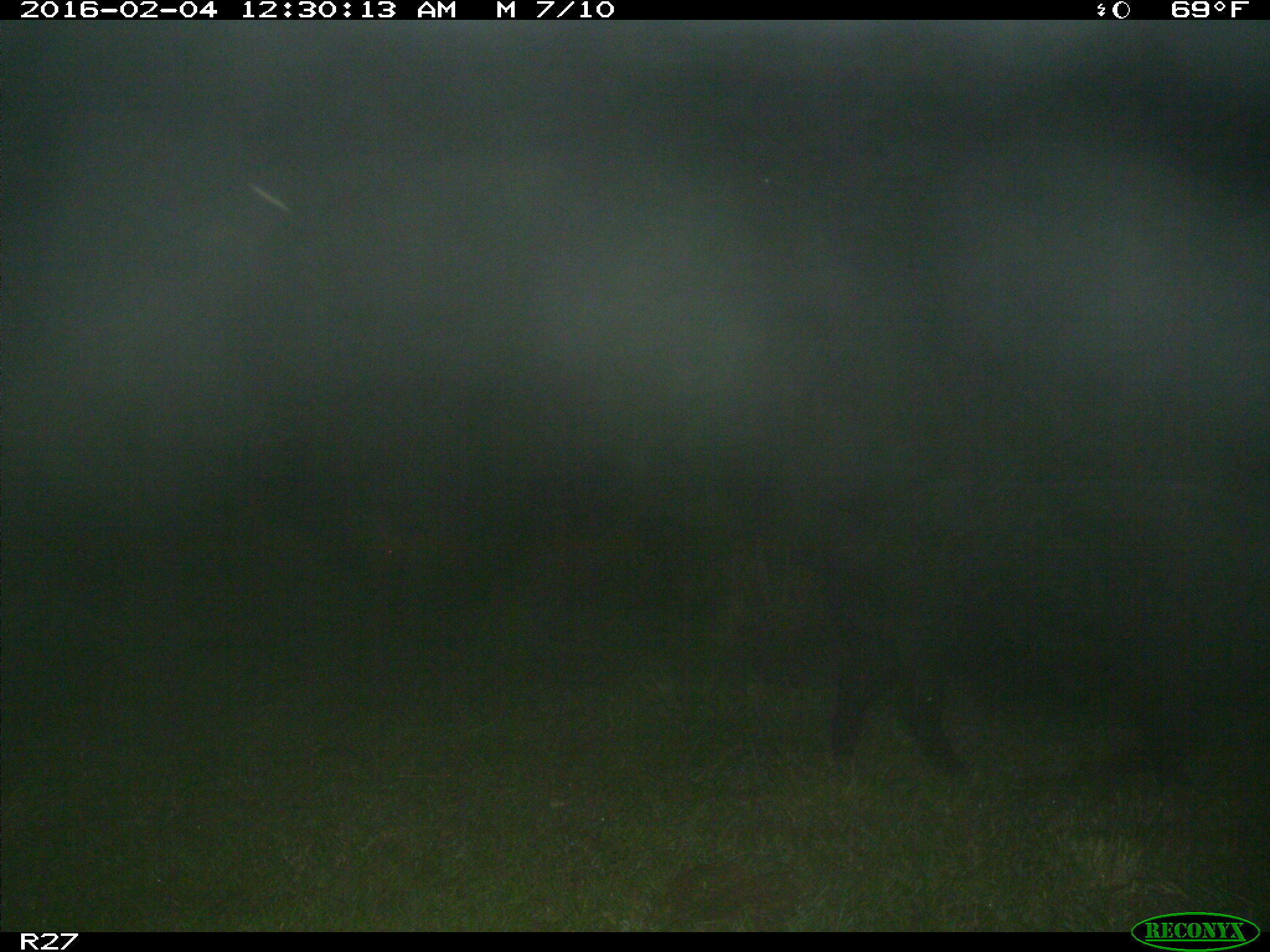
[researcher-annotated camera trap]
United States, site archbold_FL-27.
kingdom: Animalia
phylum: Chordata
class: Mammalia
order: Artiodactyla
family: Suidae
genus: Sus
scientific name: Sus scrofa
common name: wild boar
Sus scrofa (wild boar).